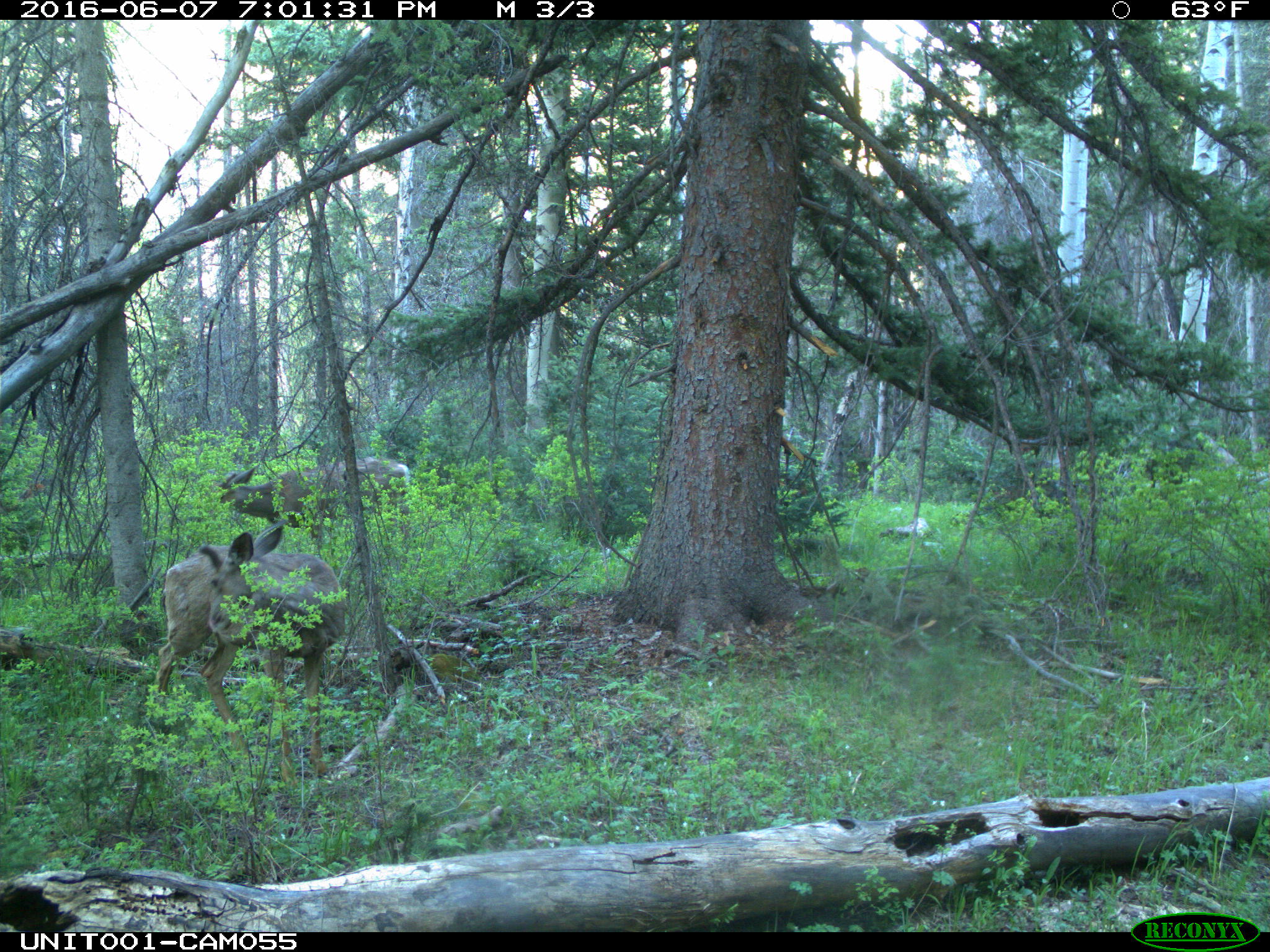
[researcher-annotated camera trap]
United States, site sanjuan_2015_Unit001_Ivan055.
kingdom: Animalia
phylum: Chordata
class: Mammalia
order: Artiodactyla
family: Cervidae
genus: Odocoileus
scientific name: Odocoileus hemionus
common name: mule deer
Odocoileus hemionus (mule deer).